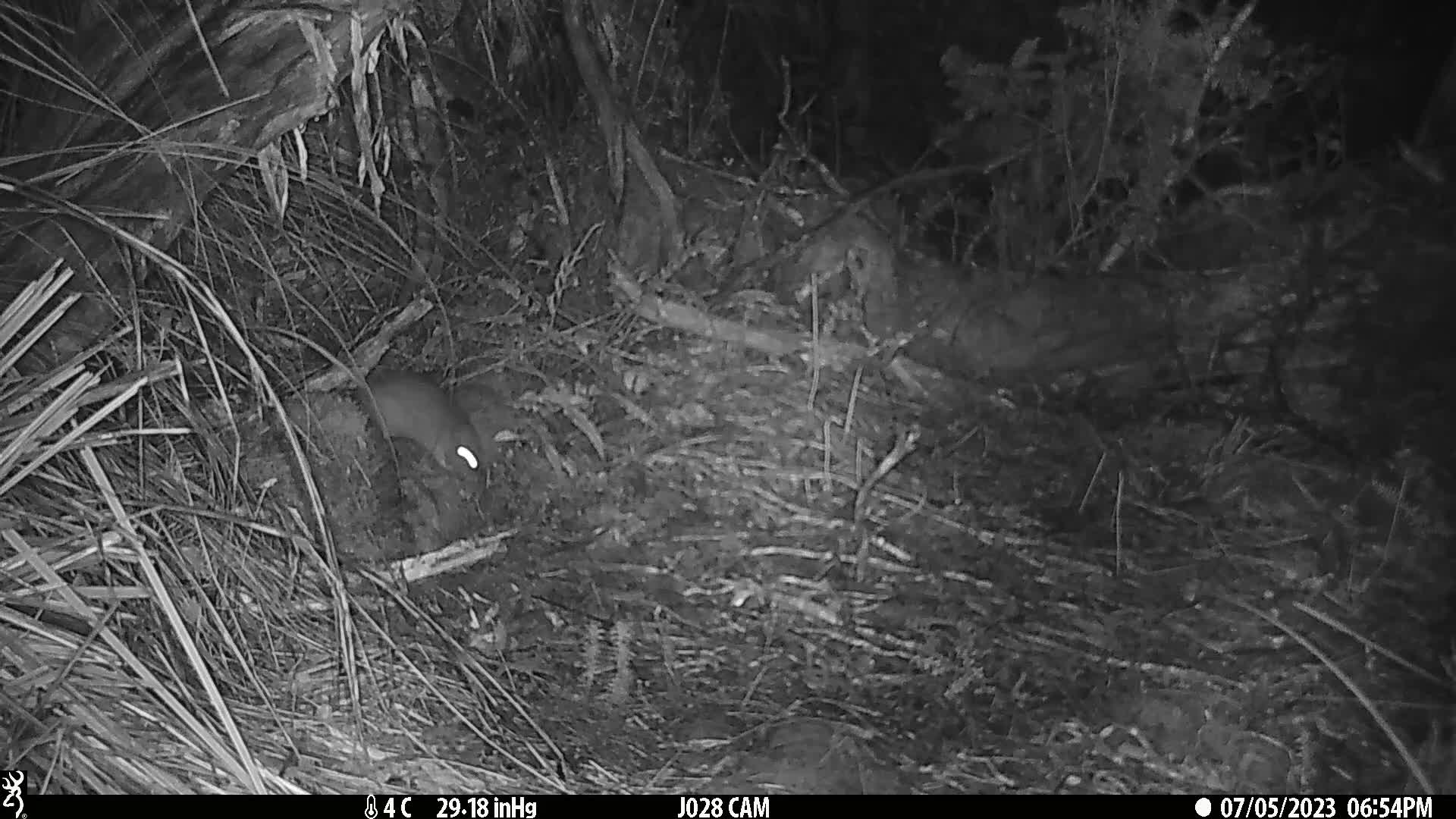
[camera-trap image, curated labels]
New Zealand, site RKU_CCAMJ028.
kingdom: Animalia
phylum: Chordata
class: Mammalia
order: Rodentia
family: Muridae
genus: Rattus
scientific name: Rattus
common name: rat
Rat (Rattus).